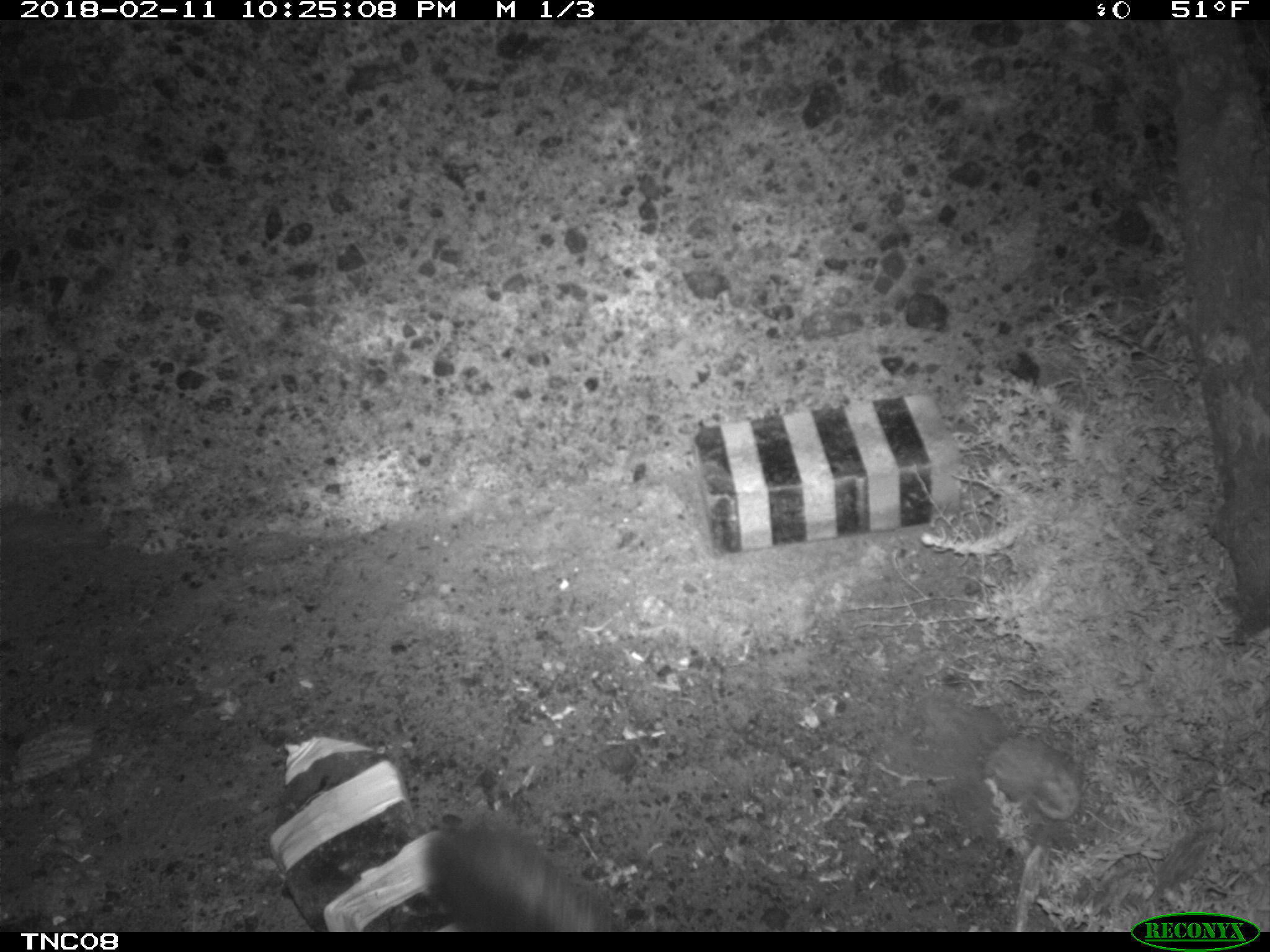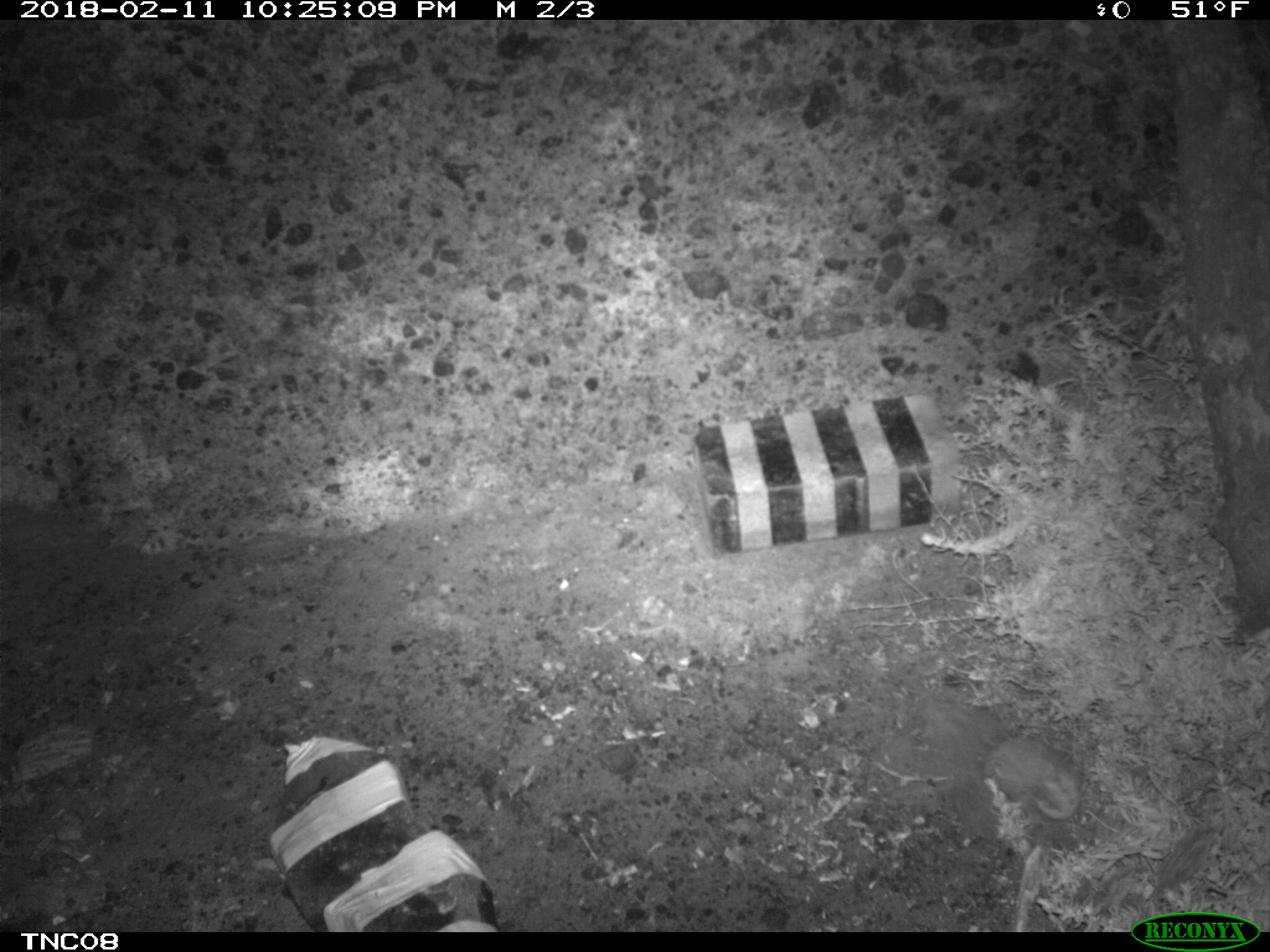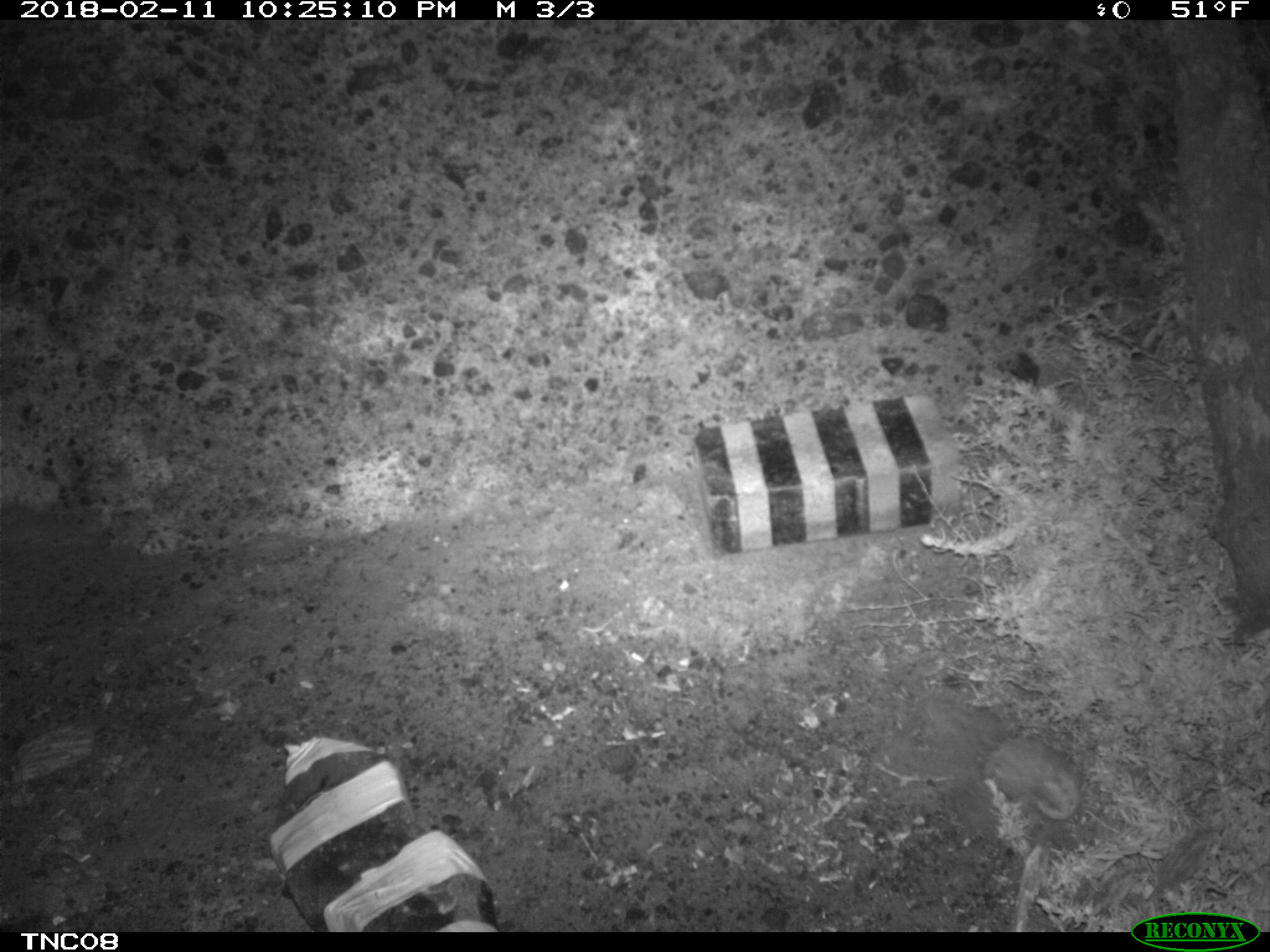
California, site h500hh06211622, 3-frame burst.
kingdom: Animalia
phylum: Chordata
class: Mammalia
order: Carnivora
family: Canidae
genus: Urocyon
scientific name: Urocyon littoralis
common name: island fox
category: fox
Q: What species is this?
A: Fox (island fox) (Urocyon littoralis).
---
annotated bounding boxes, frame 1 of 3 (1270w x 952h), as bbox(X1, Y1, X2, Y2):
fox: bbox(420, 812, 615, 933)